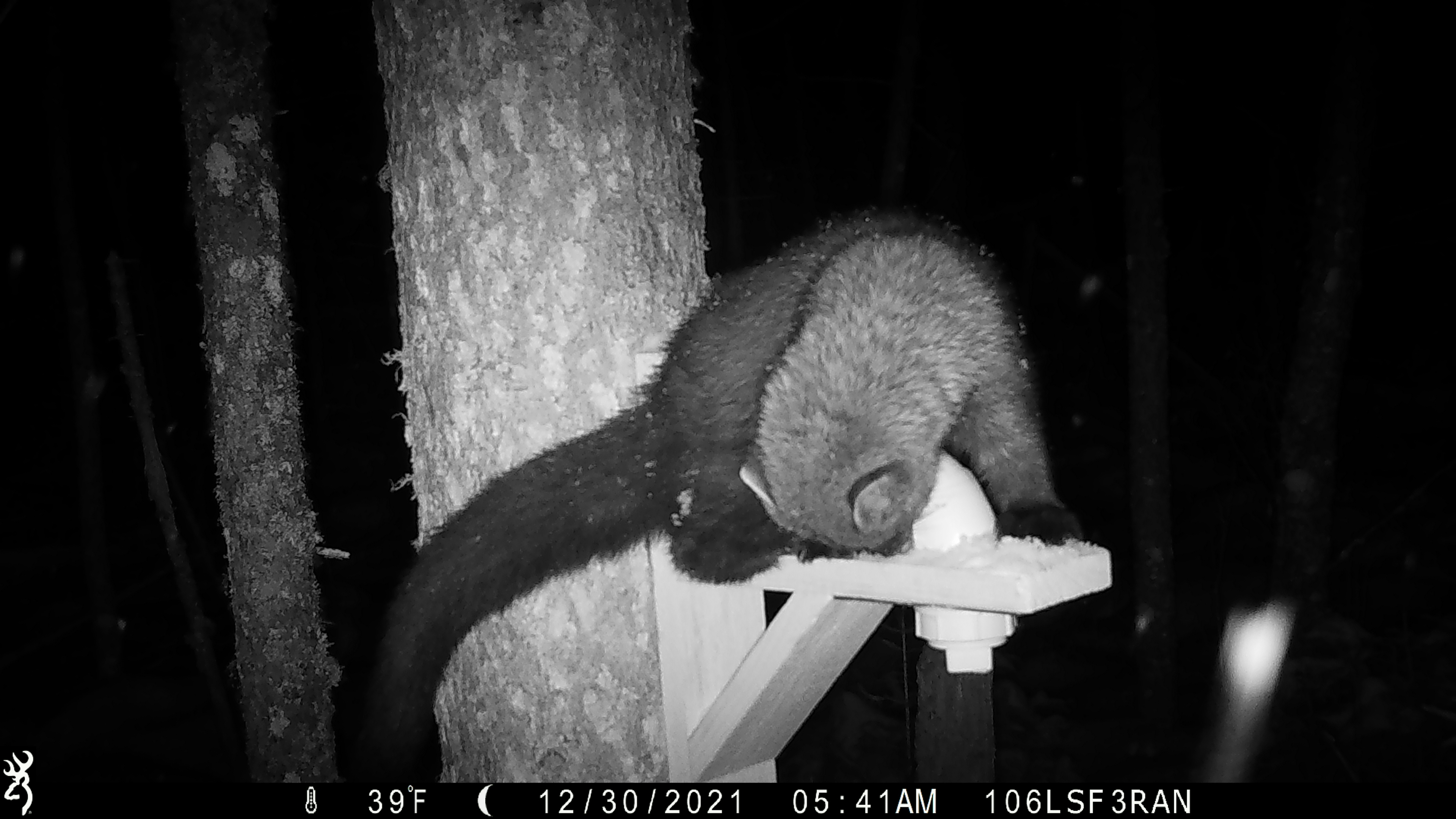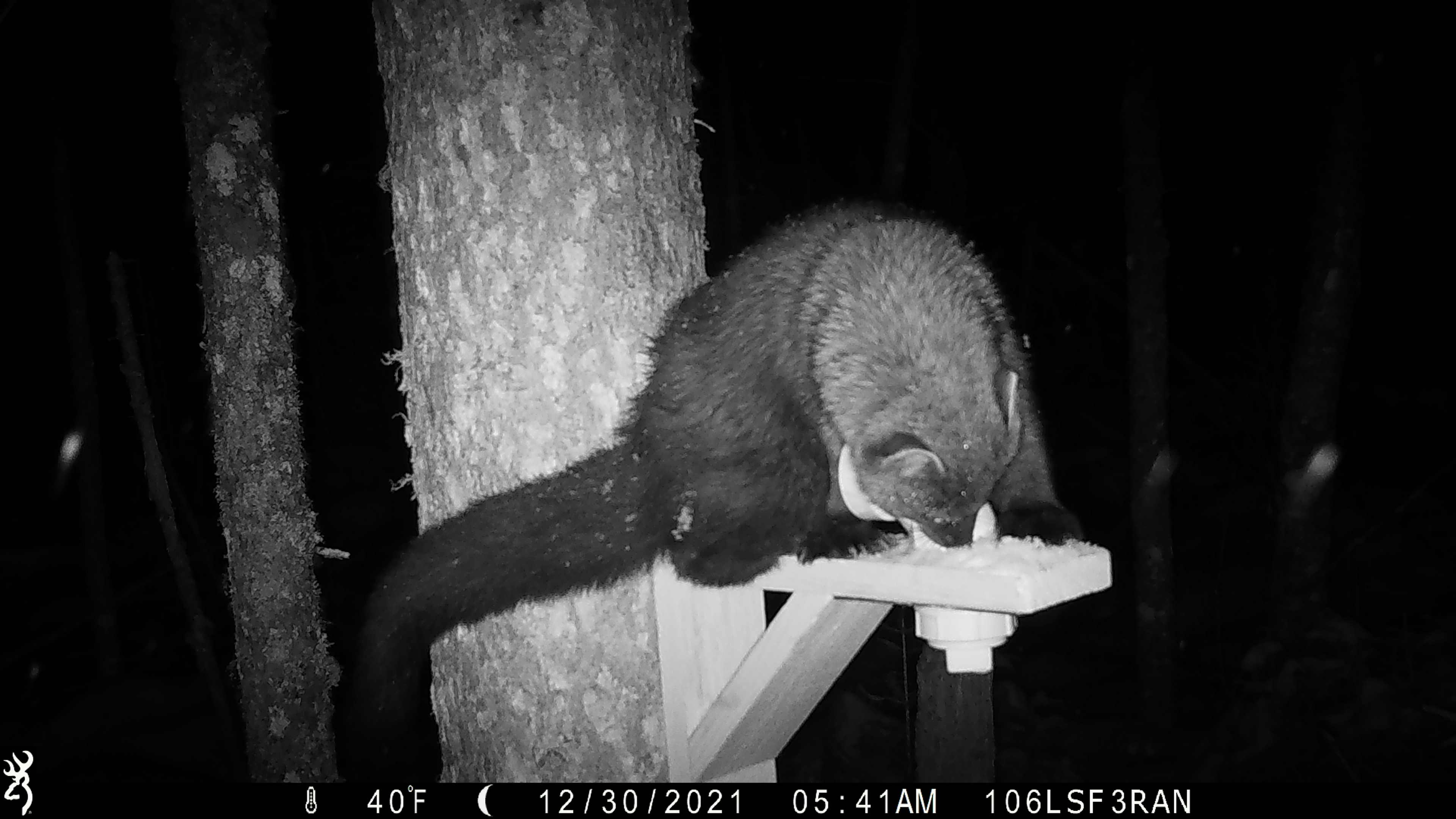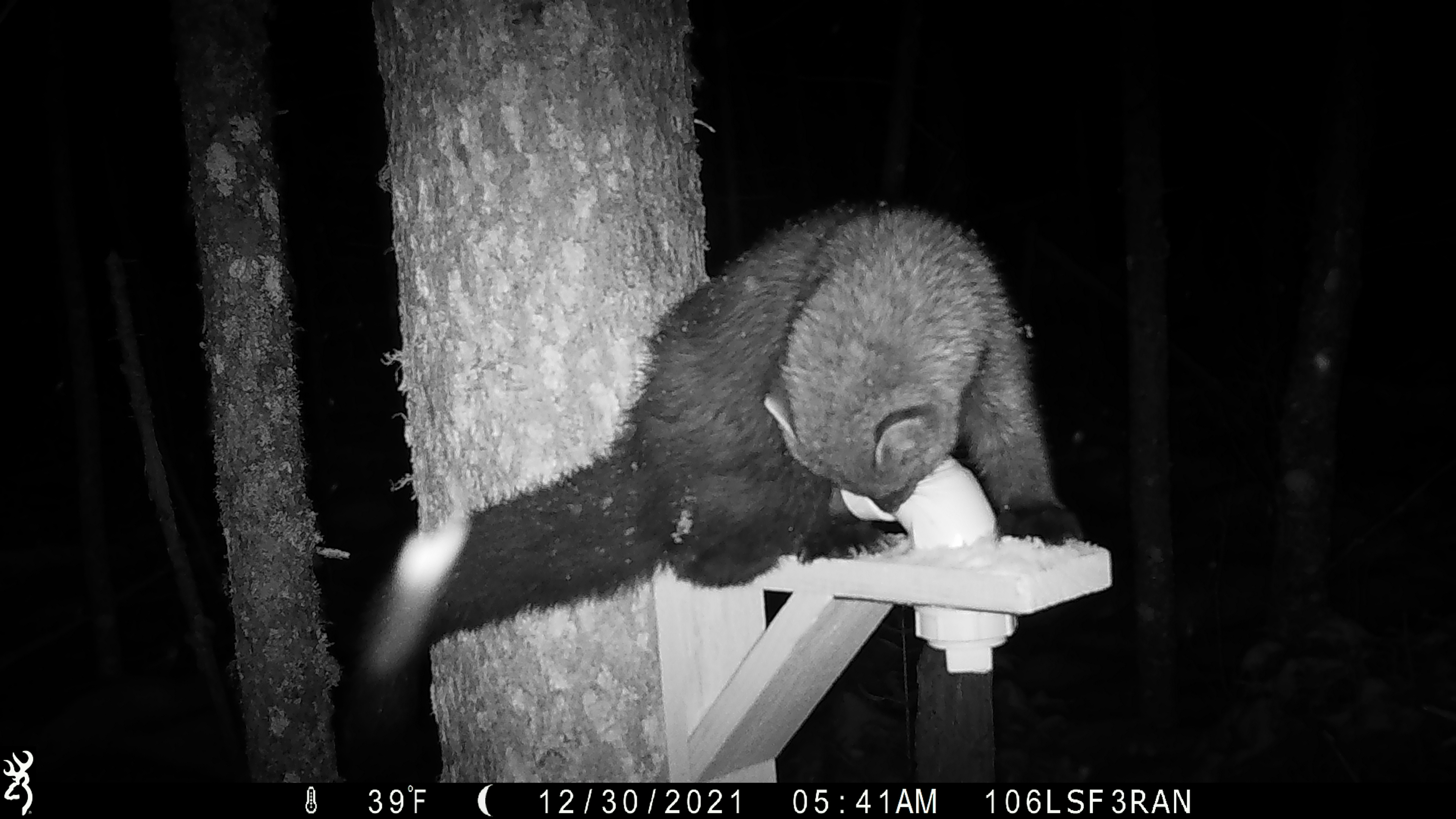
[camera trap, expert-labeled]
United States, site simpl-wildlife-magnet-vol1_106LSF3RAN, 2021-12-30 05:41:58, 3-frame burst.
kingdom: Animalia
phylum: Chordata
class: Mammalia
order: Carnivora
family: Mustelidae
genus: Martes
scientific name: Martes americana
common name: american marten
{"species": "american marten (Martes americana)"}